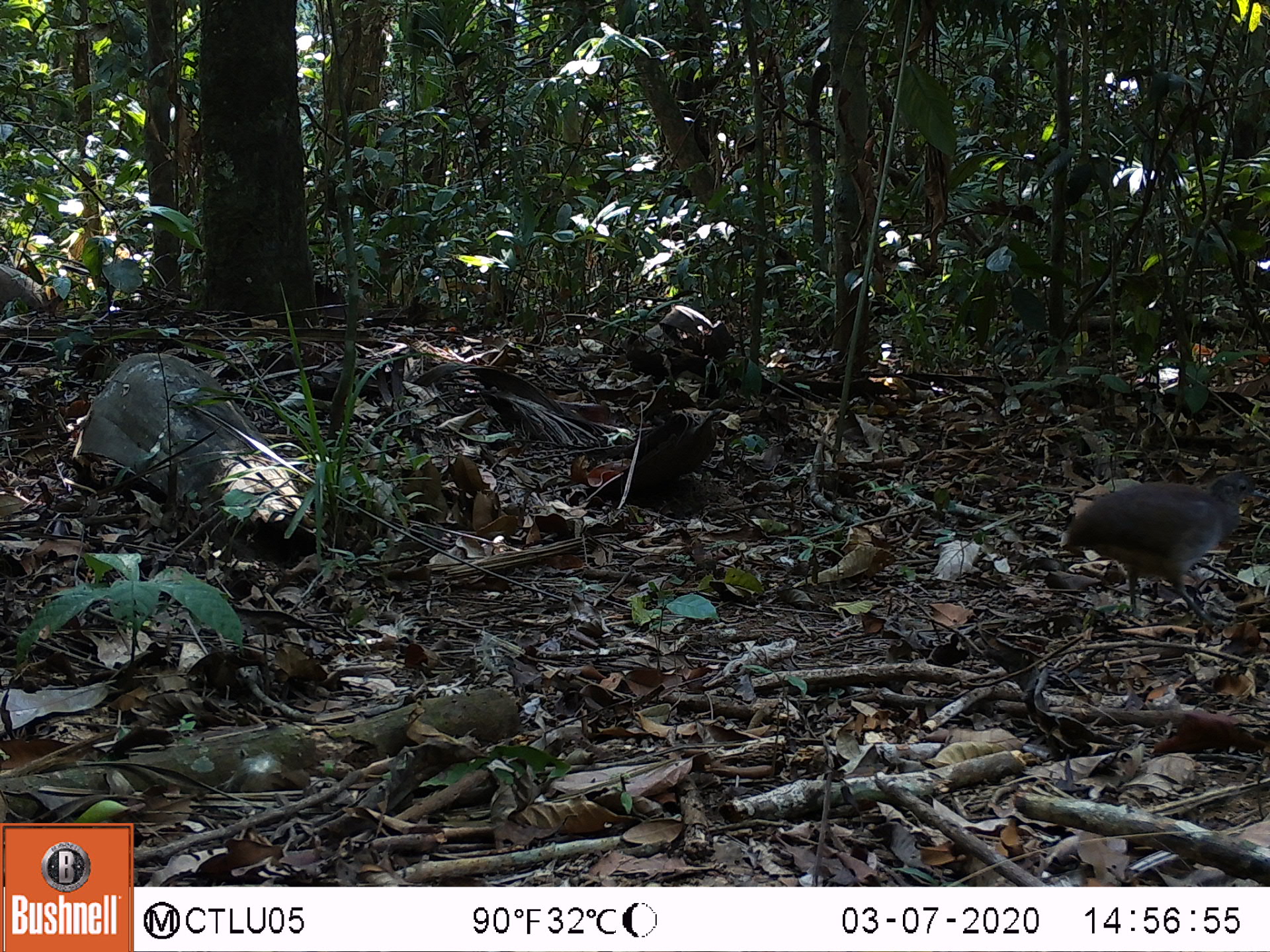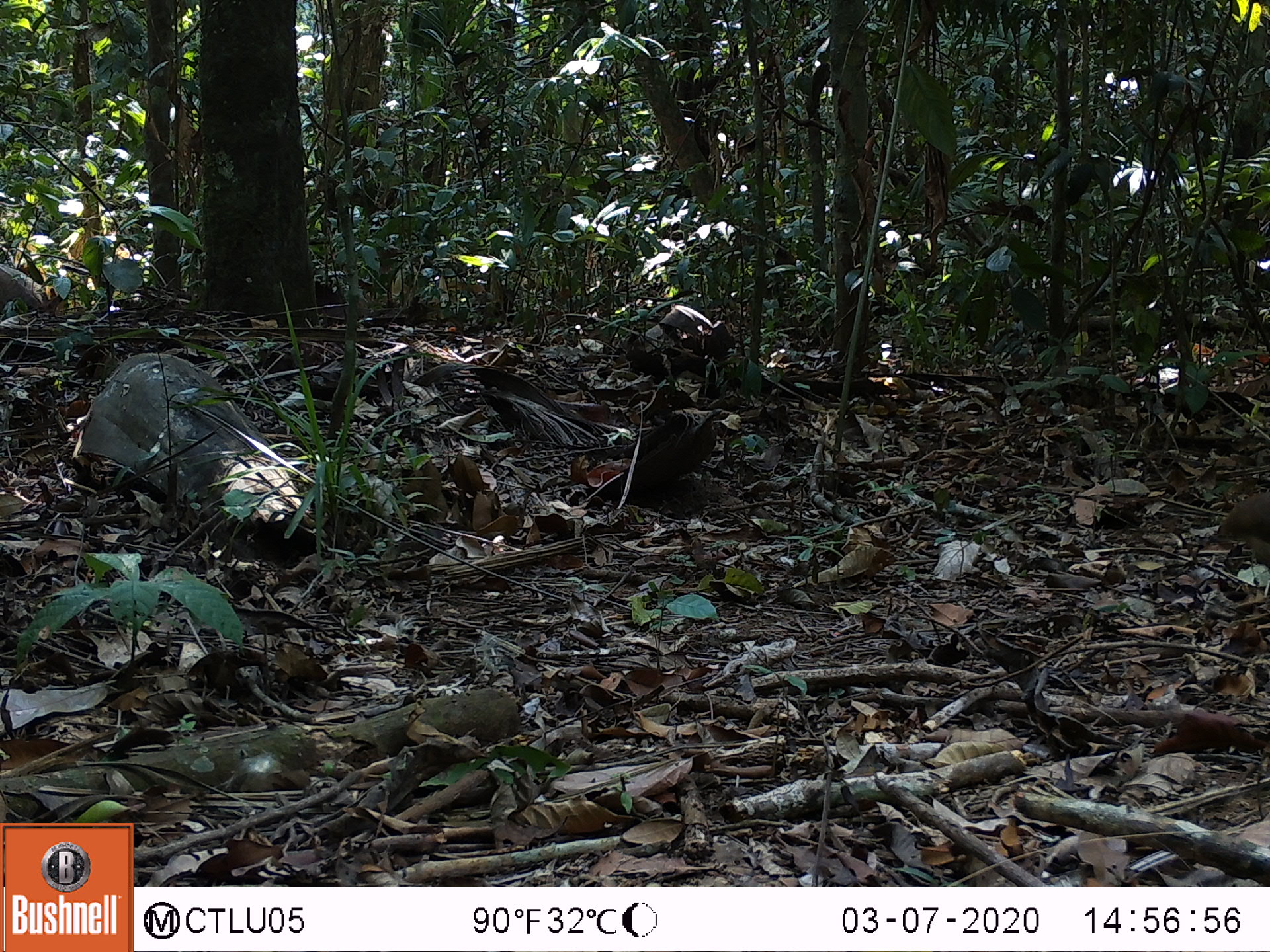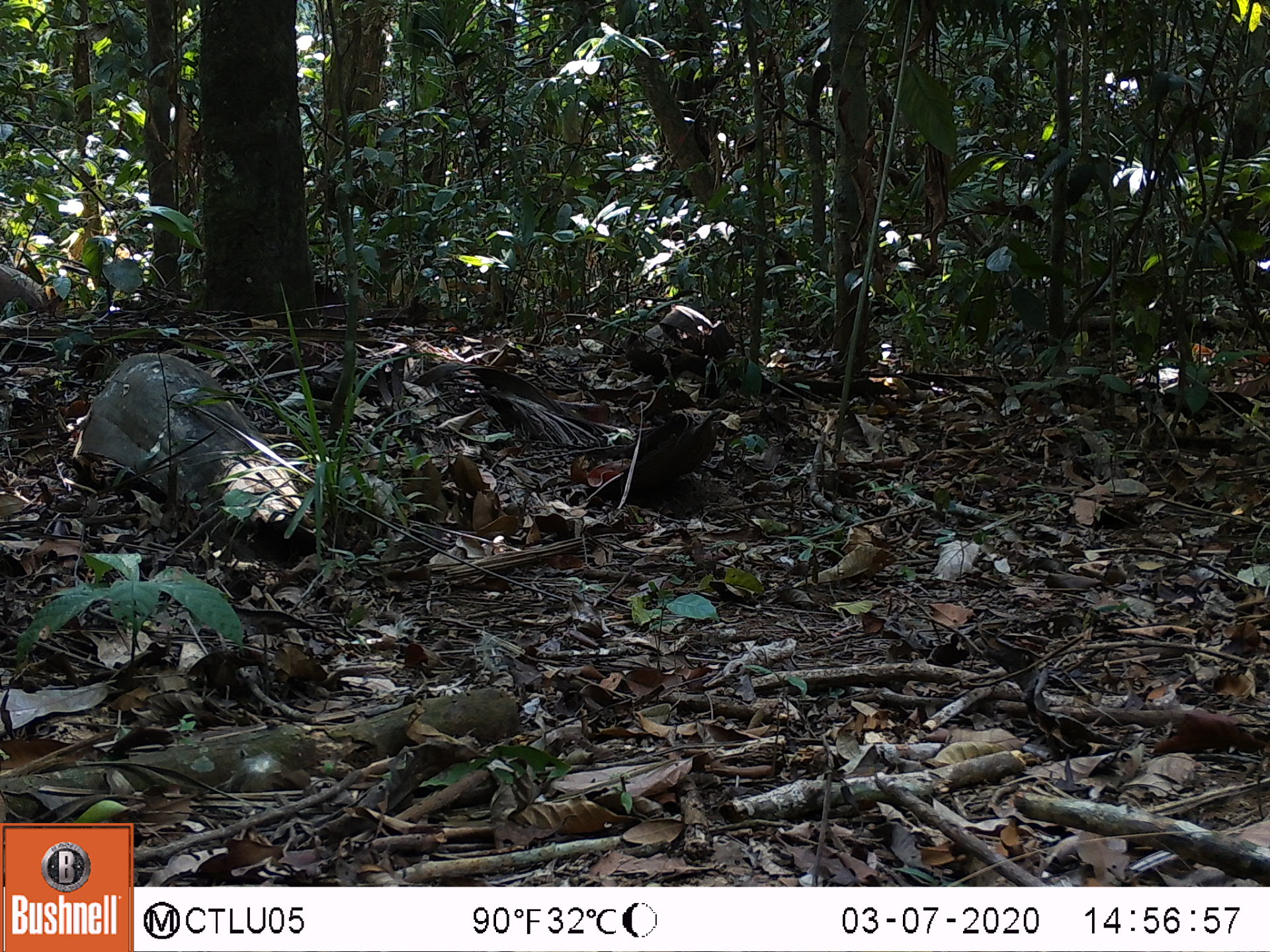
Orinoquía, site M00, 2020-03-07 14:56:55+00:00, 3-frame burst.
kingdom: Animalia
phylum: Chordata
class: Aves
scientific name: Aves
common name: bird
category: unknown bird